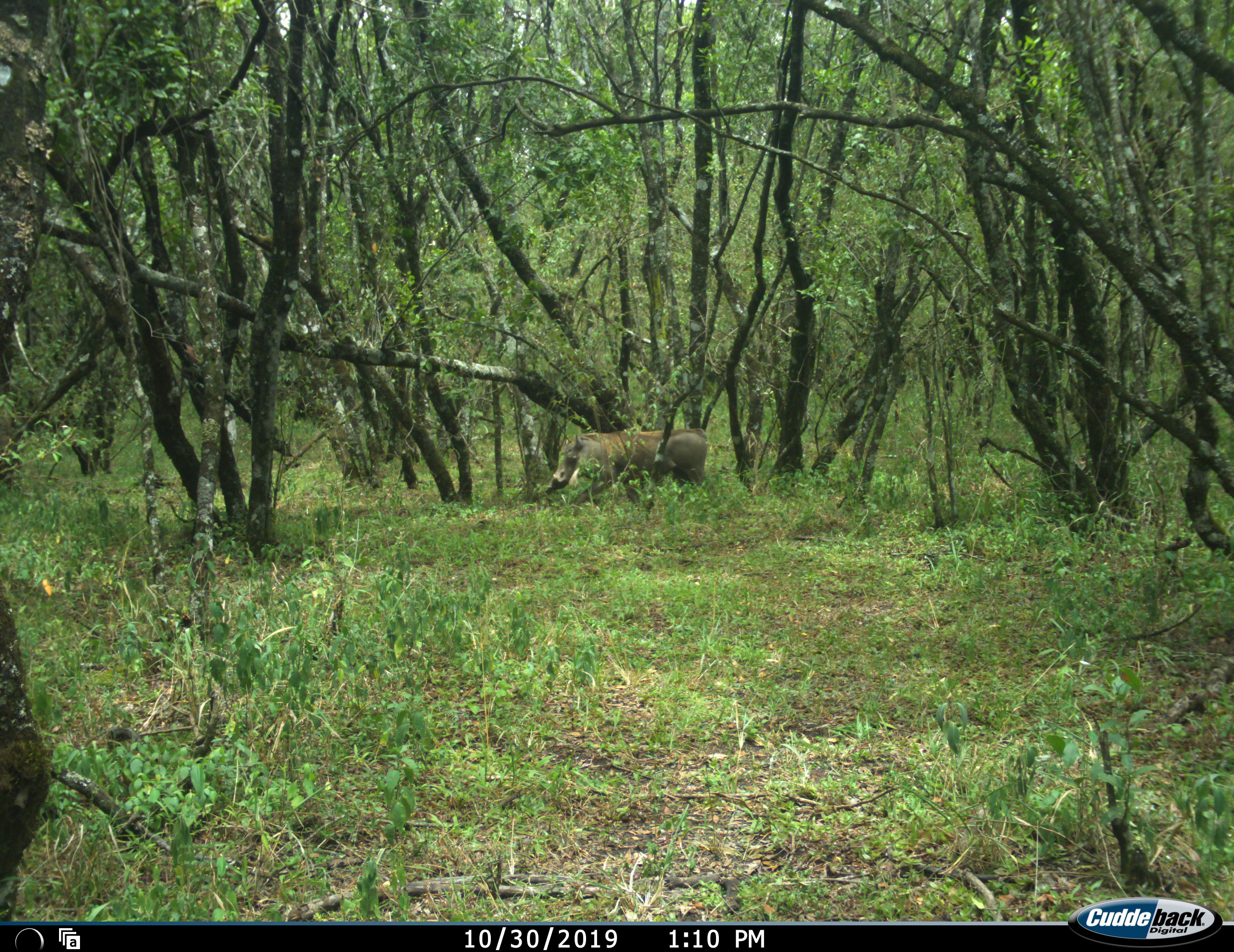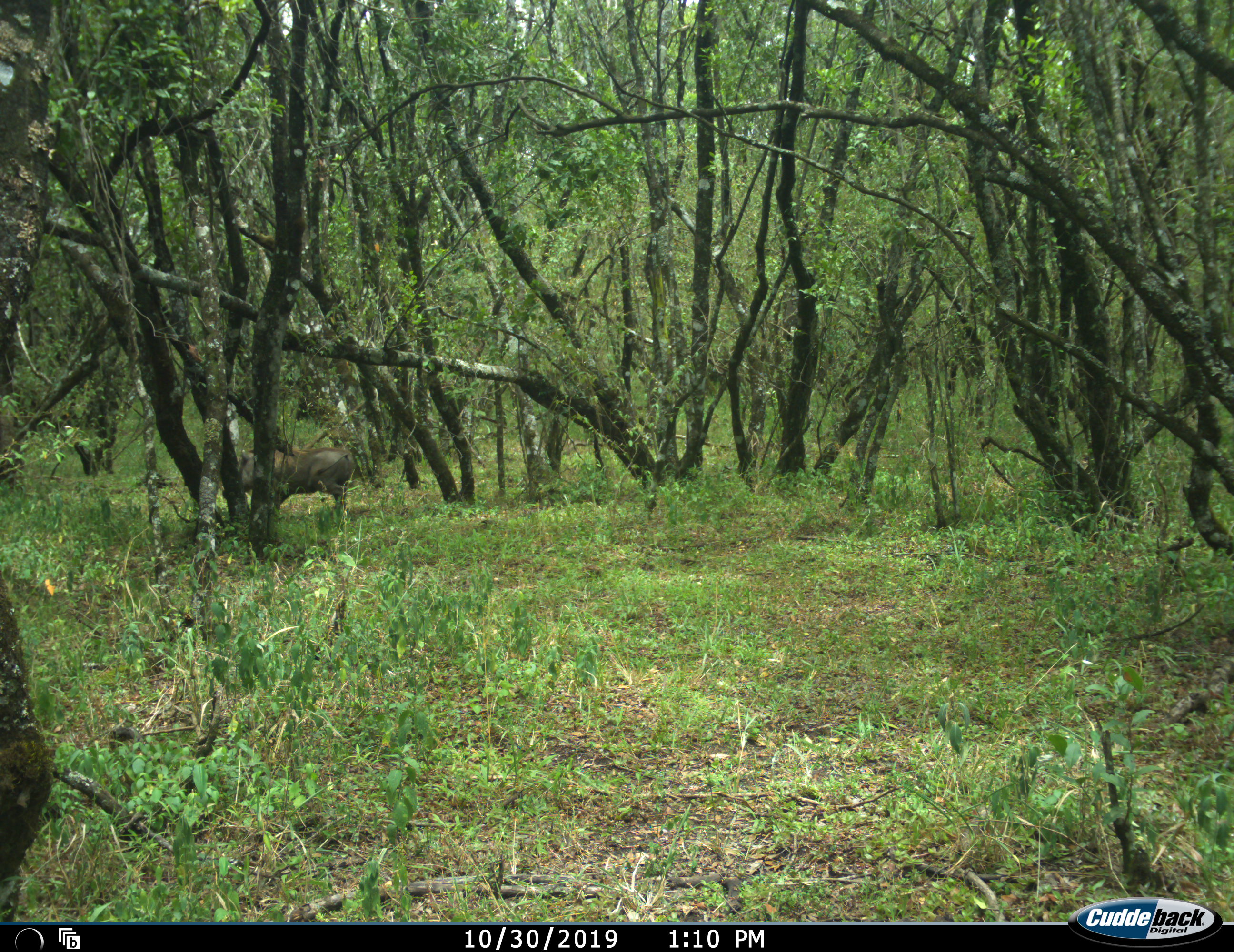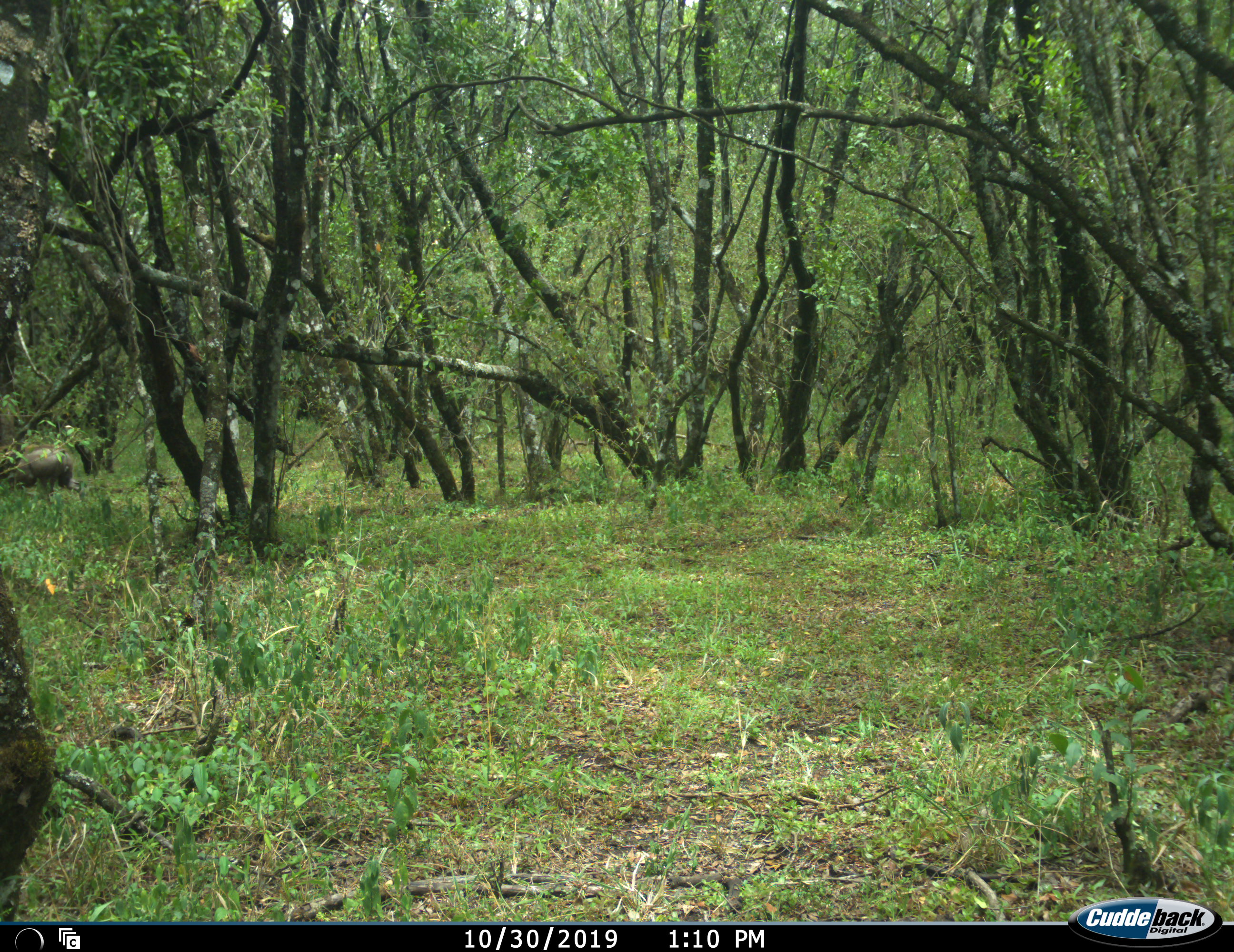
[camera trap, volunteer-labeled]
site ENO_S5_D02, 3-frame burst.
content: unidentified animal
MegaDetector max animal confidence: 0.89